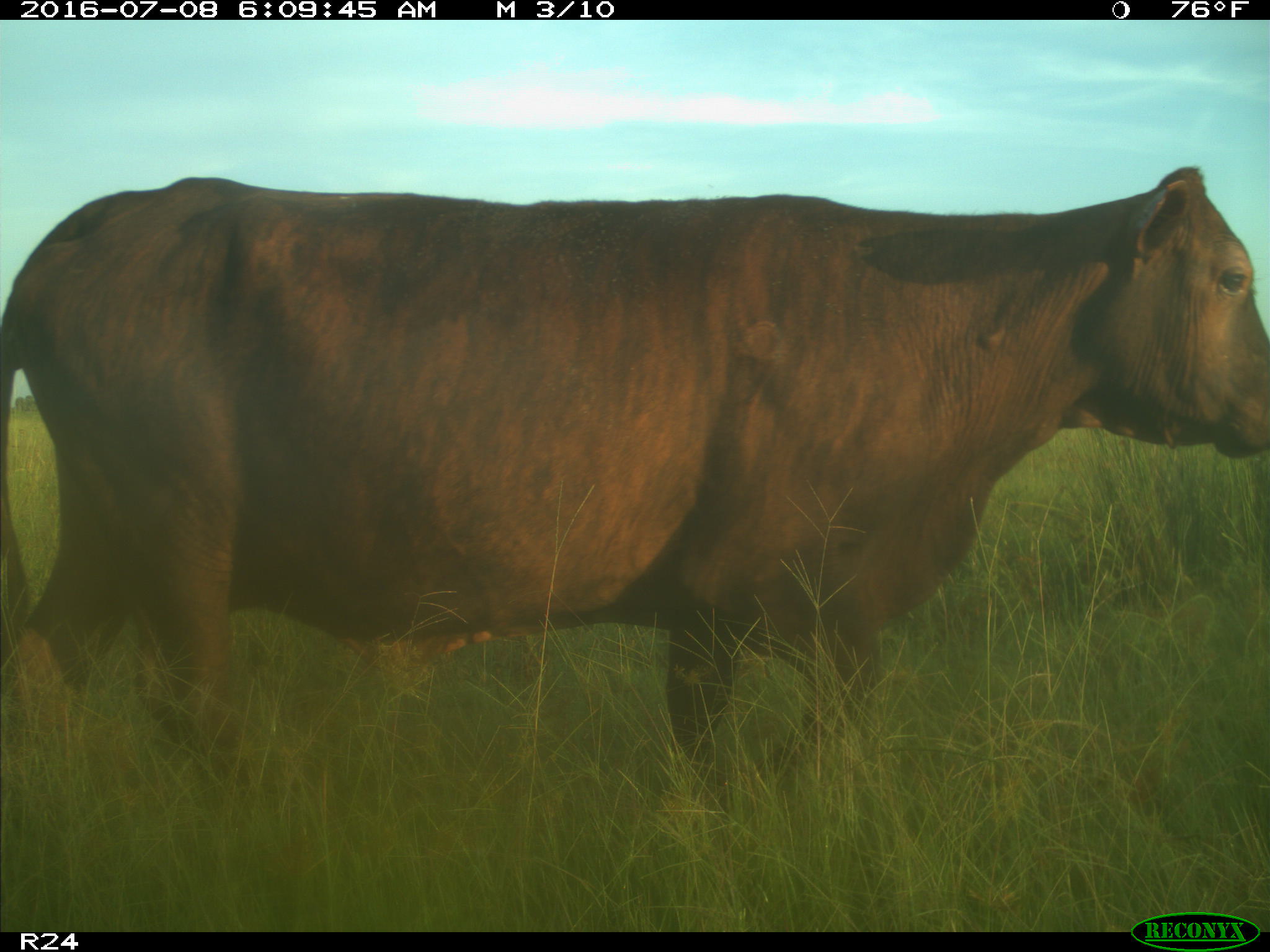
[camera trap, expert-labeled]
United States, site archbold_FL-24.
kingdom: Animalia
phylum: Chordata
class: Mammalia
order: Artiodactyla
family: Bovidae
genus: Bos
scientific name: Bos taurus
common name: domestic cow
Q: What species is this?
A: Bos taurus (domestic cow).